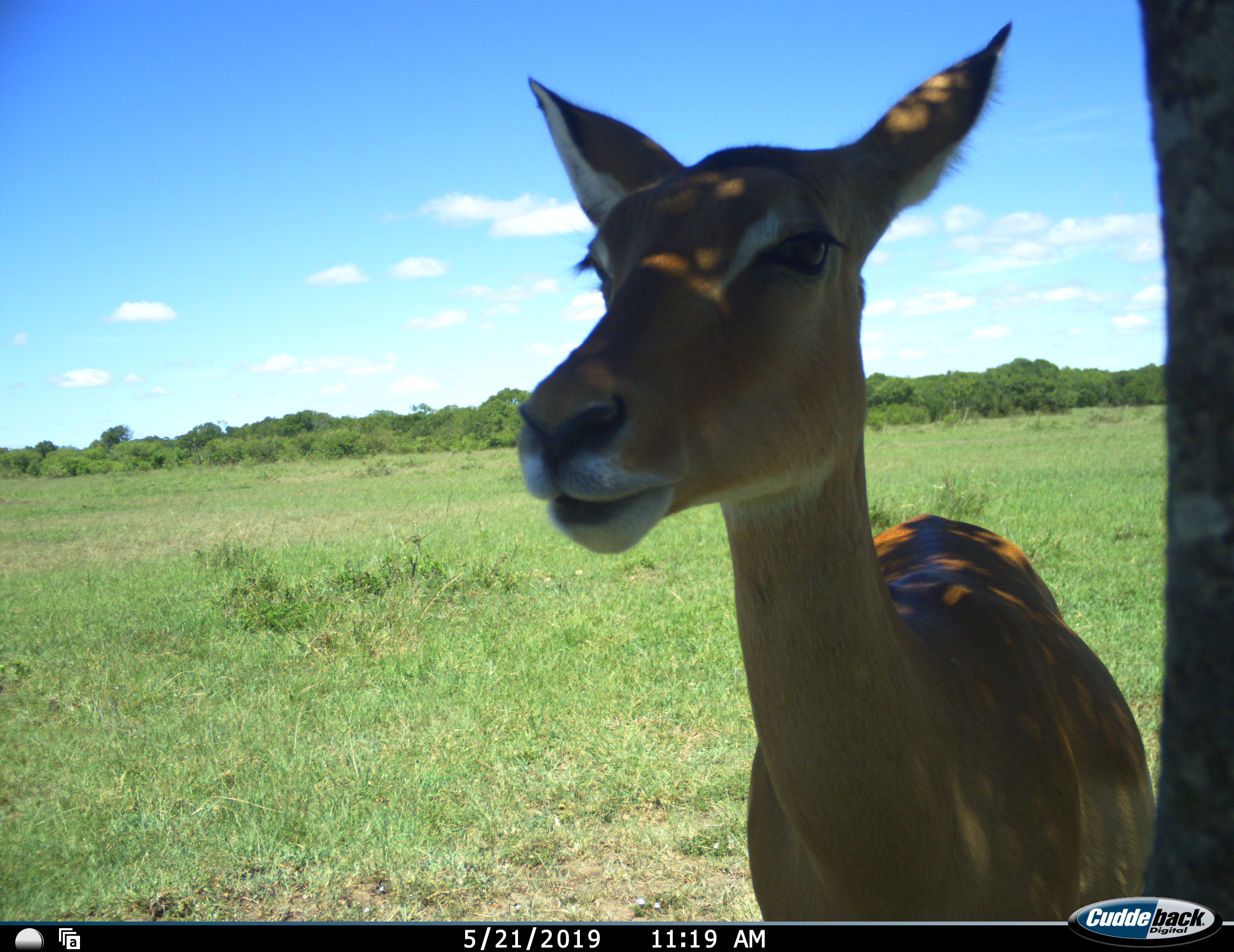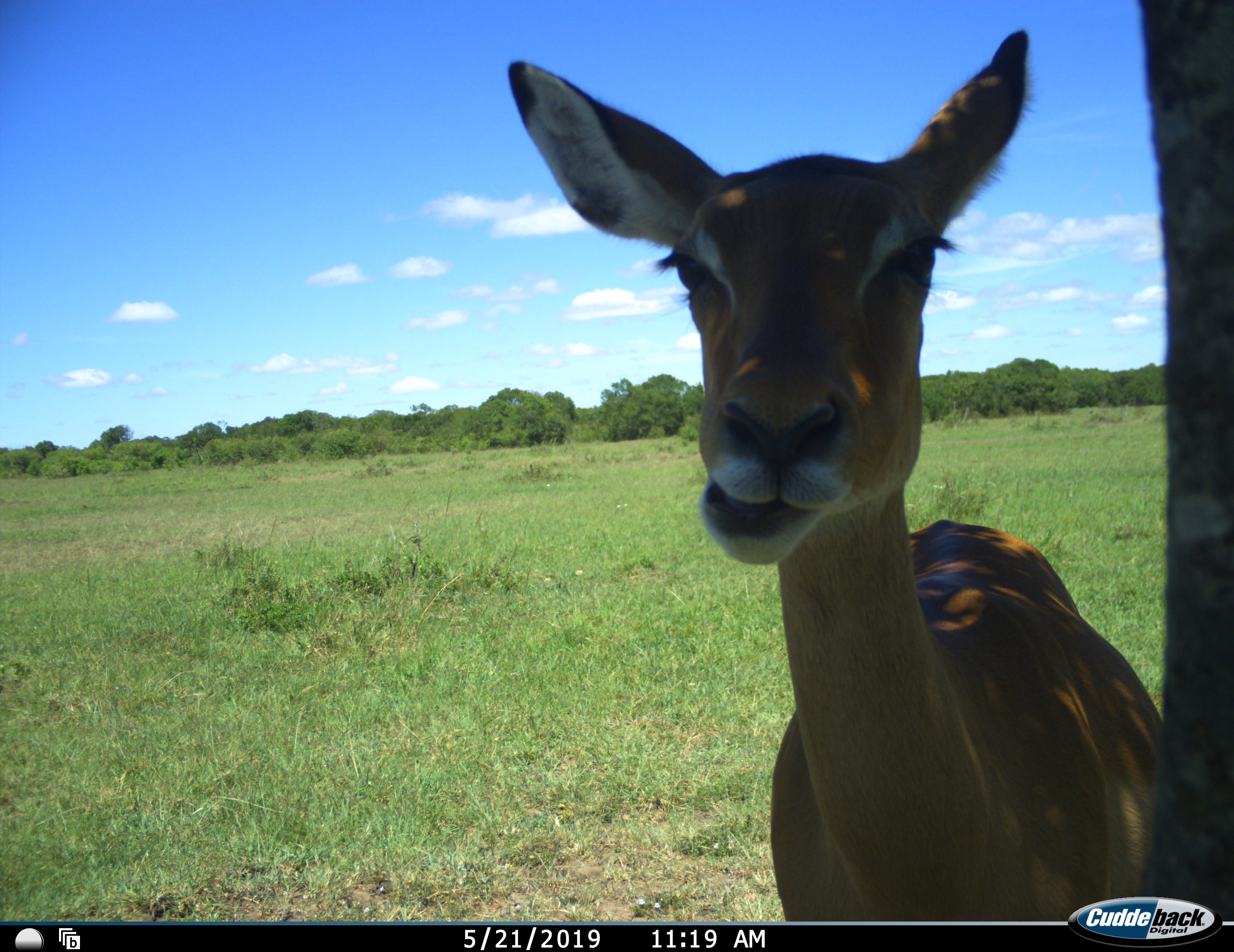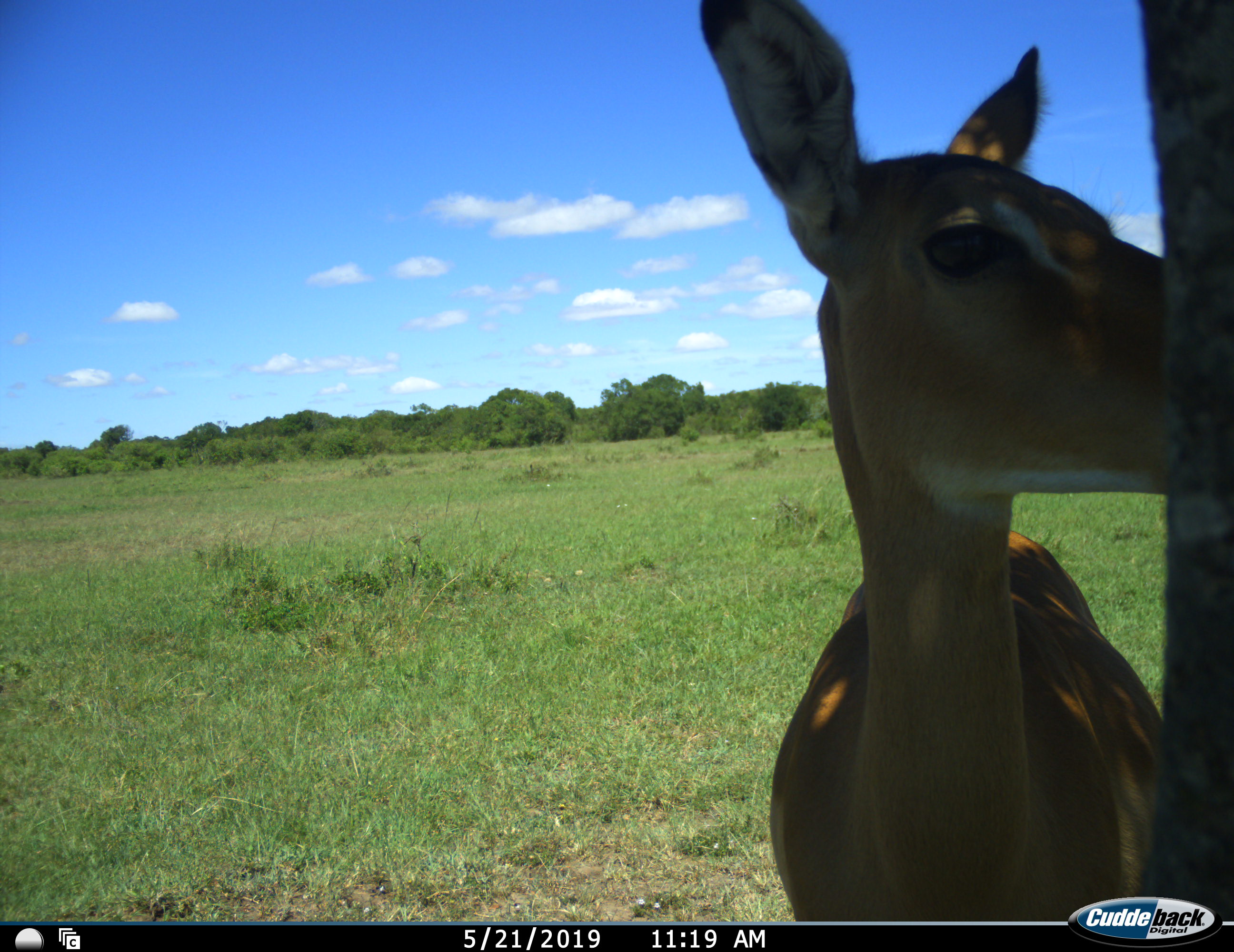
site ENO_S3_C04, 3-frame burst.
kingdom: Animalia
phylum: Chordata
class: Mammalia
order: Artiodactyla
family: Bovidae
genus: Aepyceros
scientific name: Aepyceros melampus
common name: impala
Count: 1.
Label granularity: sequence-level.